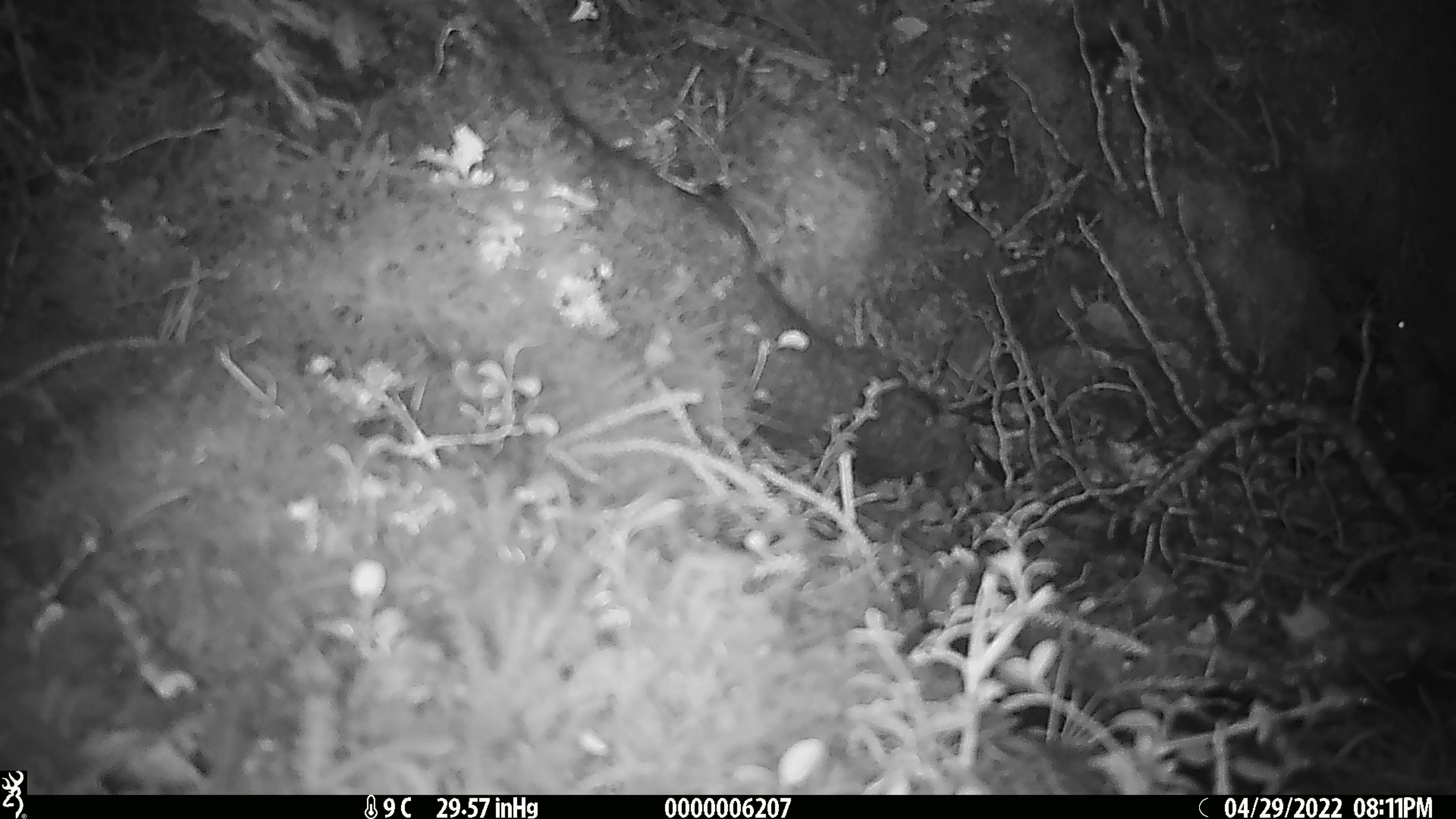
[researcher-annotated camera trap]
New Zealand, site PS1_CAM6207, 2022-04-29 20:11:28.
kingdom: Animalia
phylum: Chordata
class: Mammalia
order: Rodentia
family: Muridae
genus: Mus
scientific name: Mus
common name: mouse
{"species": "mouse (Mus)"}